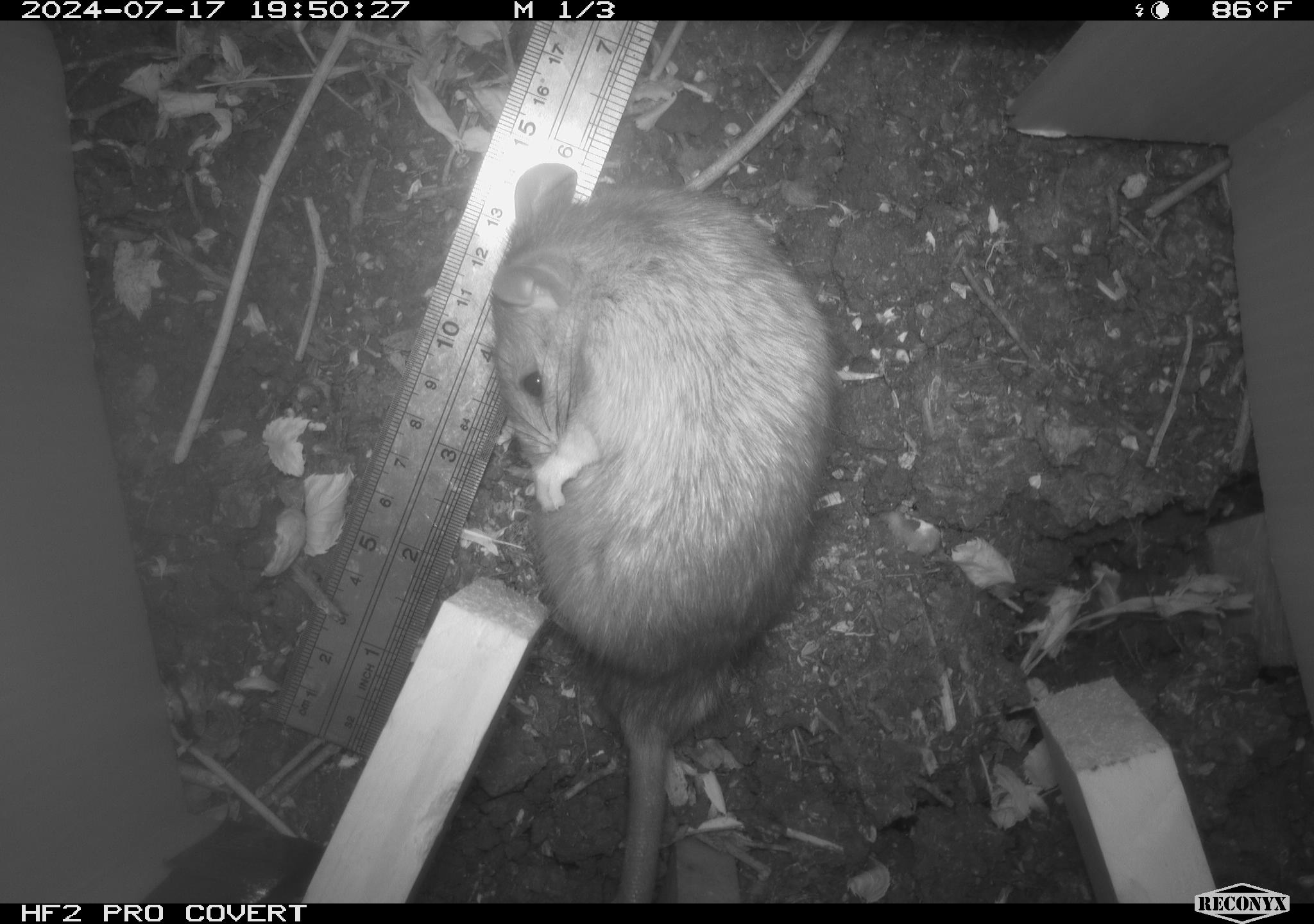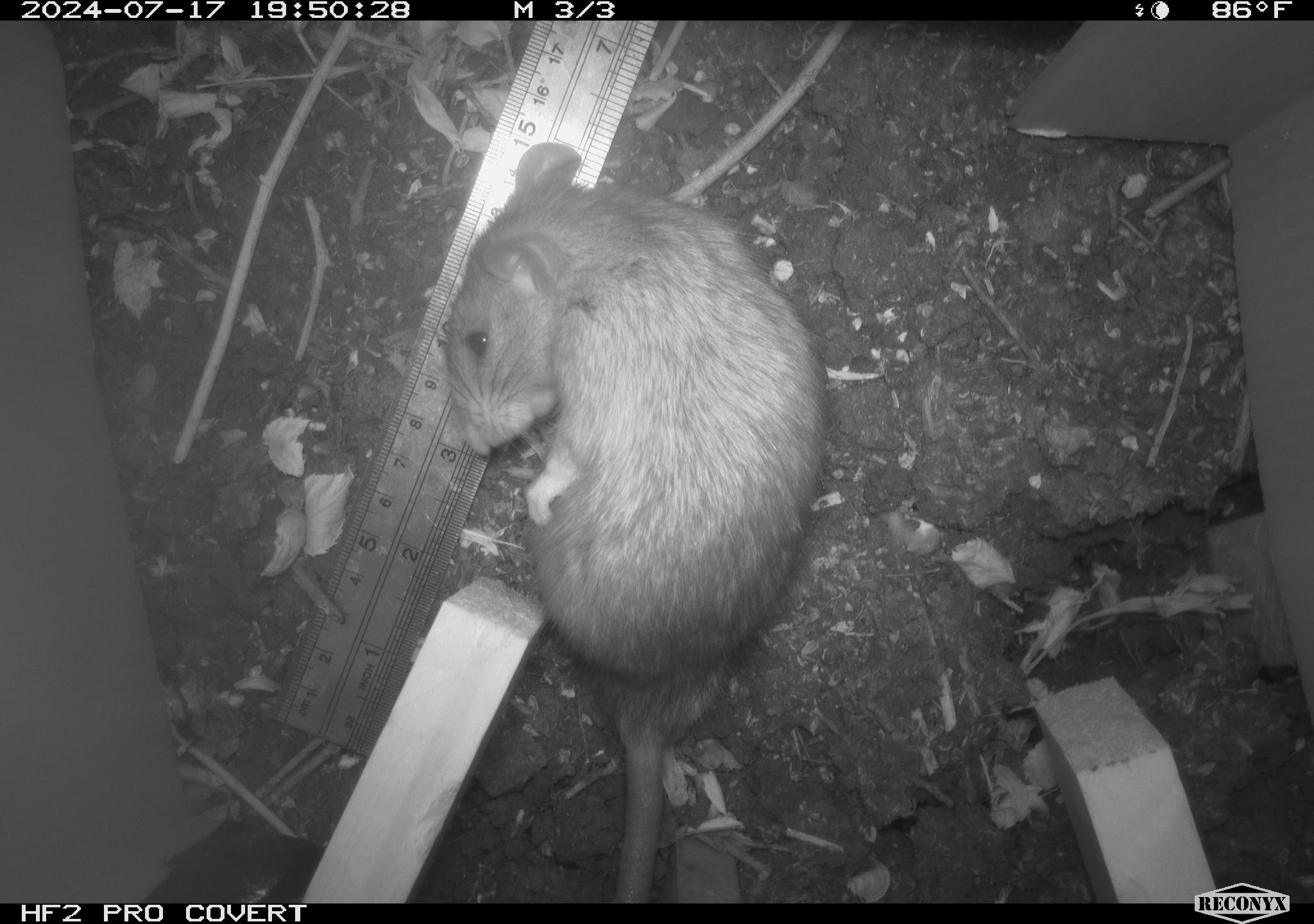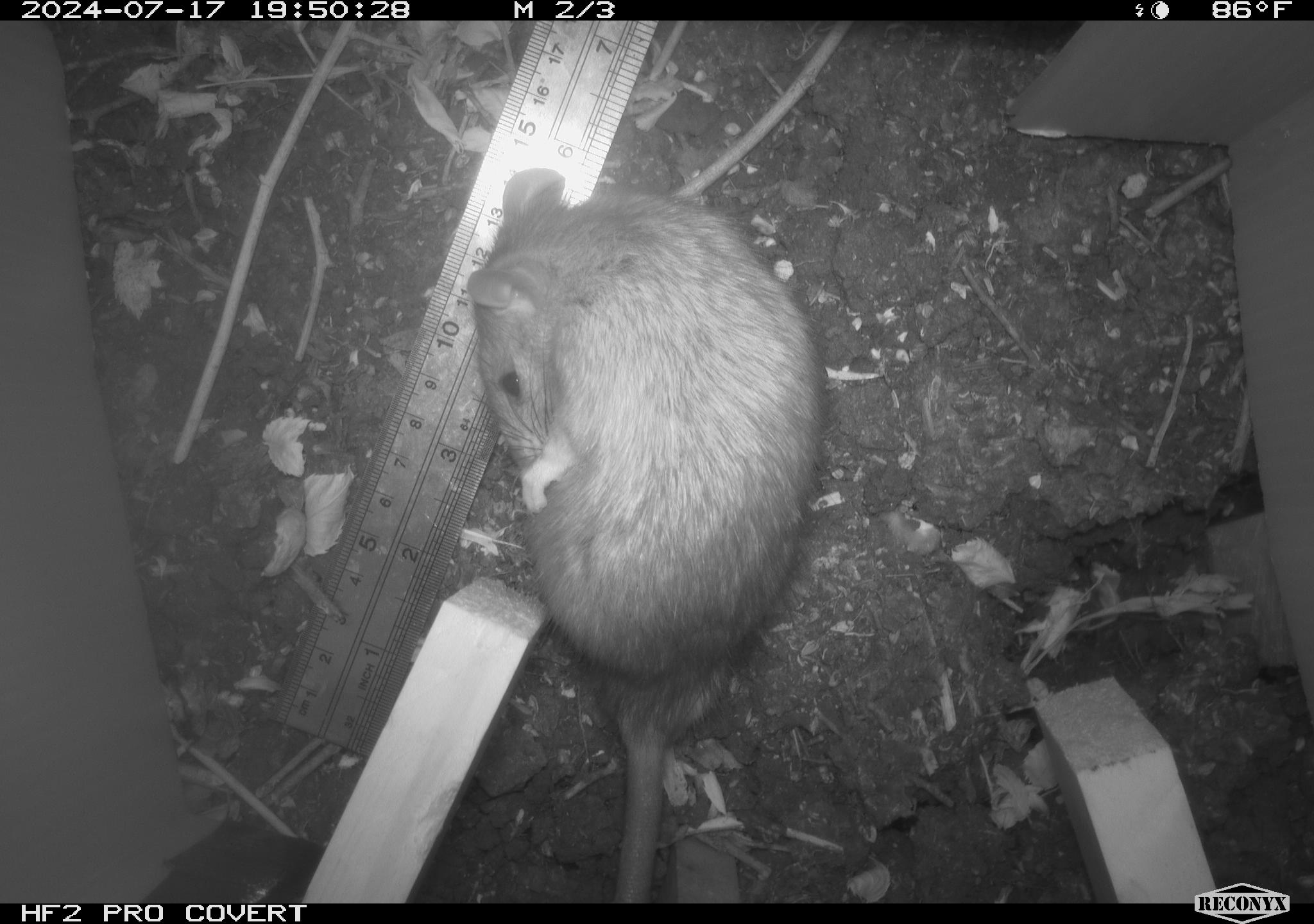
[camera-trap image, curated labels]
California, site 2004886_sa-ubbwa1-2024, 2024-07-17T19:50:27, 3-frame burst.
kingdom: Animalia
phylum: Chordata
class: Mammalia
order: Rodentia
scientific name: Rodentia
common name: woodrat or rat or mouse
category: woodrat or rat or mouse species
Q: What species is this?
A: Woodrat or rat or mouse species (woodrat or rat or mouse) (Rodentia).